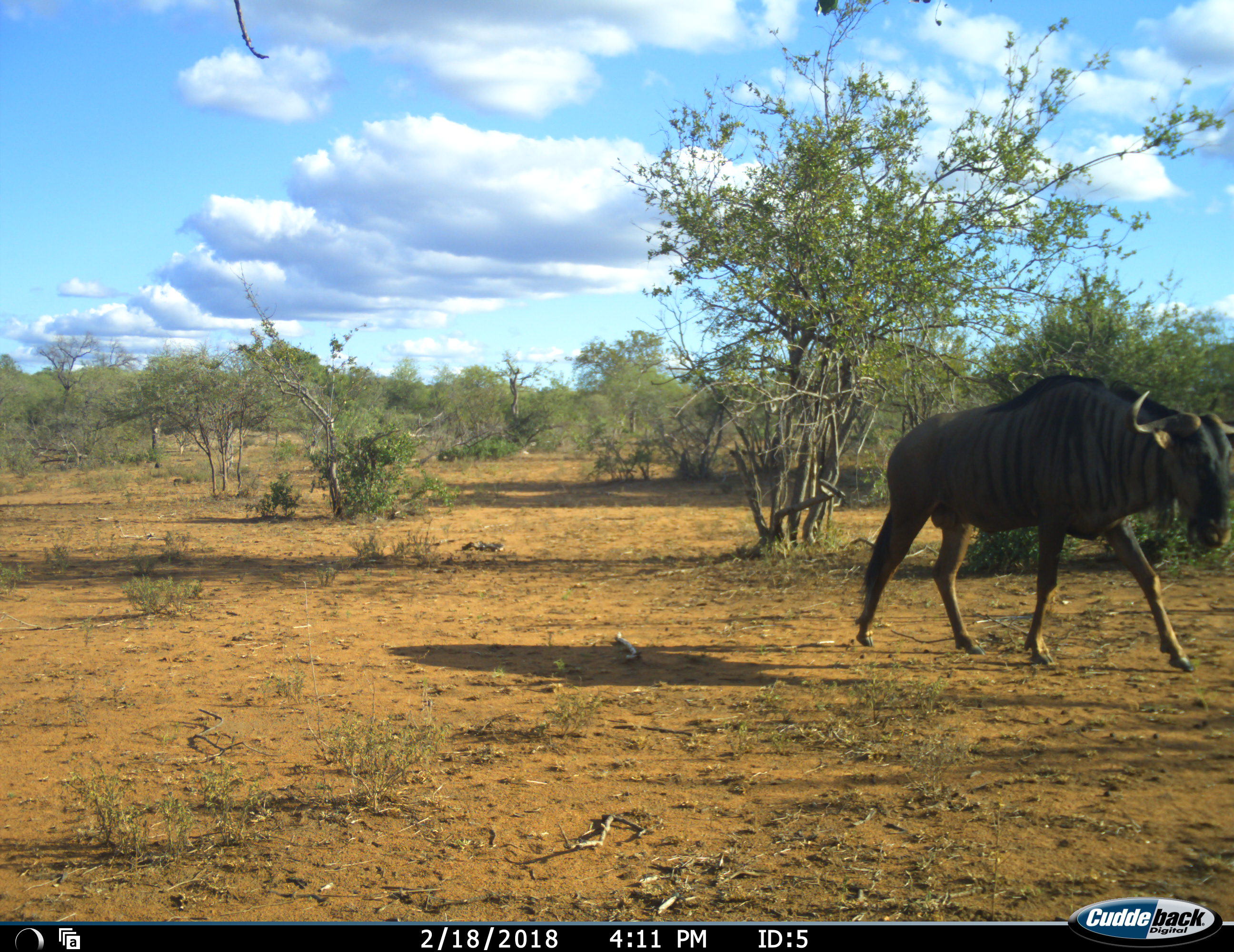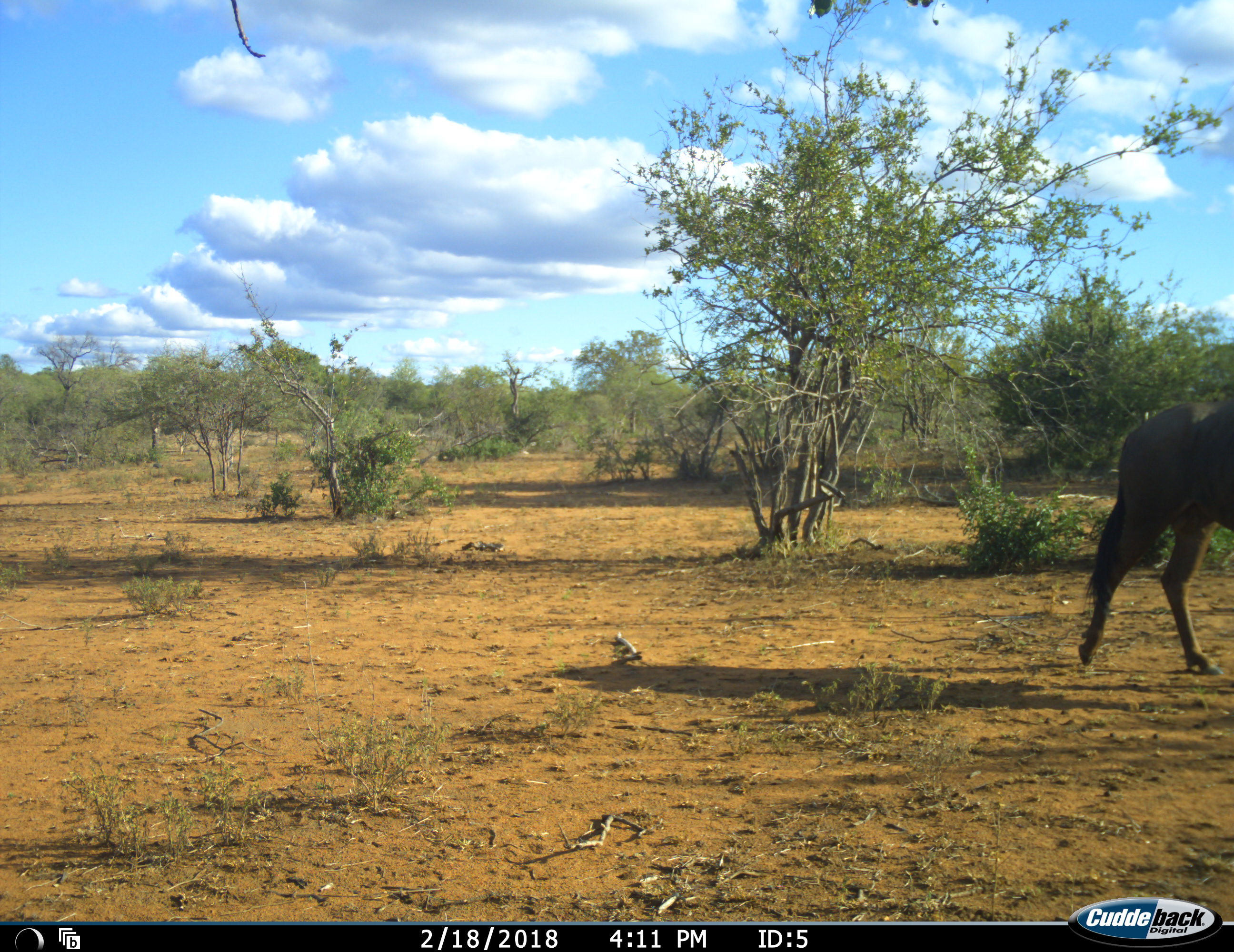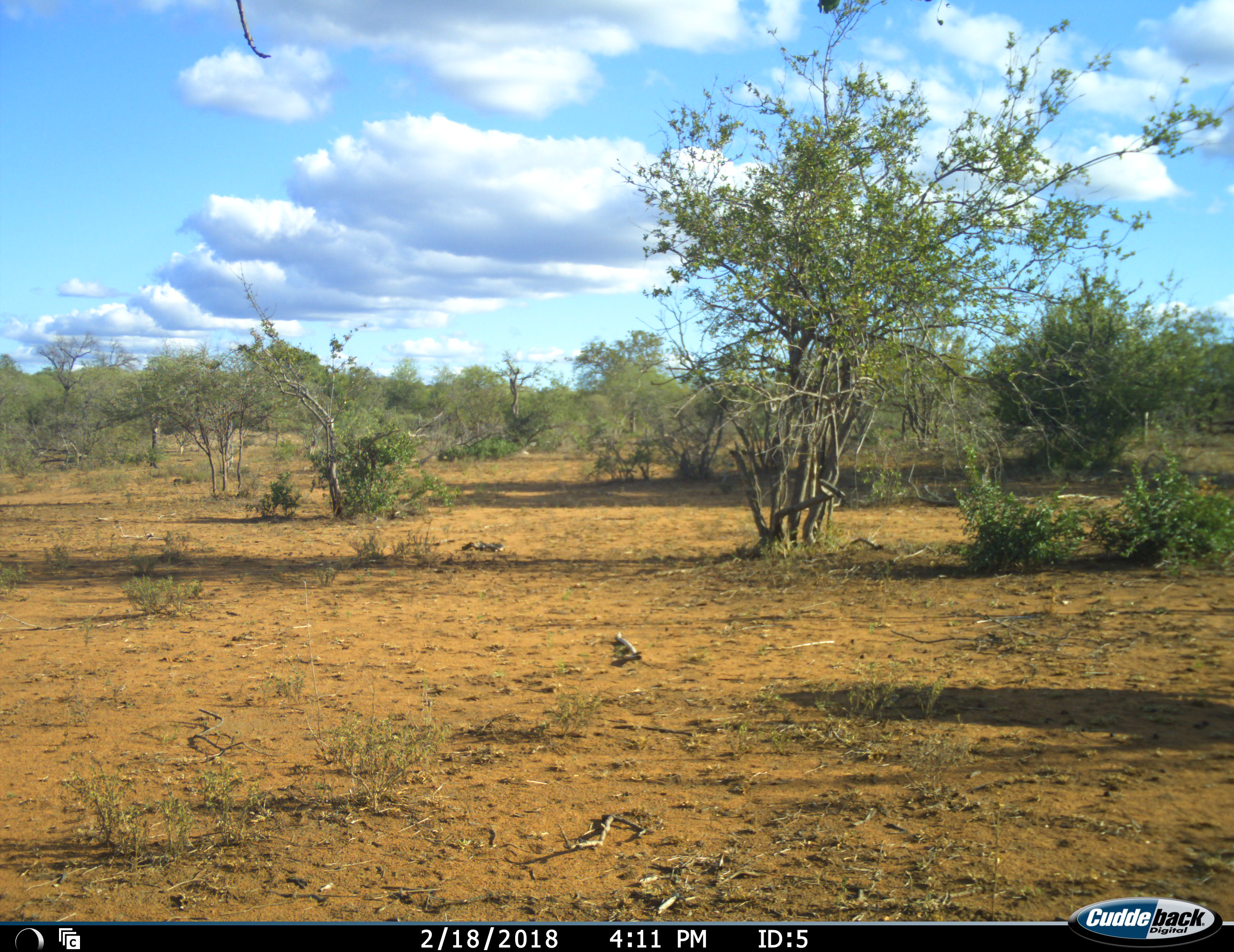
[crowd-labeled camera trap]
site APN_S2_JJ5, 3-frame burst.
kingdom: Animalia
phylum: Chordata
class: Mammalia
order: Artiodactyla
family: Bovidae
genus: Connochaetes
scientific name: Connochaetes taurinus taurinus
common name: blue wildebeest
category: wildebeestblue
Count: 1.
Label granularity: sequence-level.